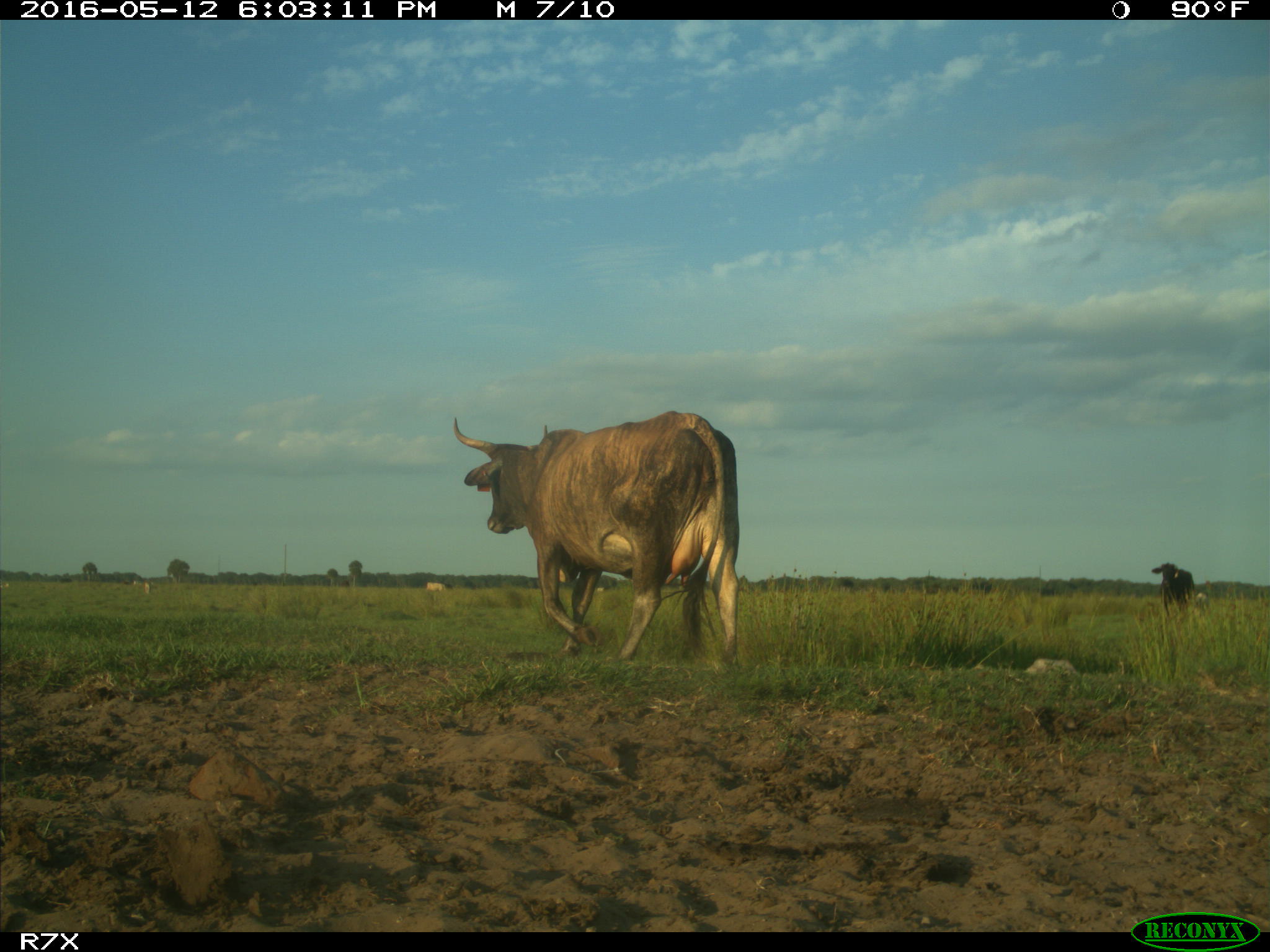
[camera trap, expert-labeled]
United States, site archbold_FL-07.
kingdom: Animalia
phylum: Chordata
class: Mammalia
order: Artiodactyla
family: Bovidae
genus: Bos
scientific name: Bos taurus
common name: domestic cow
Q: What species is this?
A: Bos taurus (domestic cow).